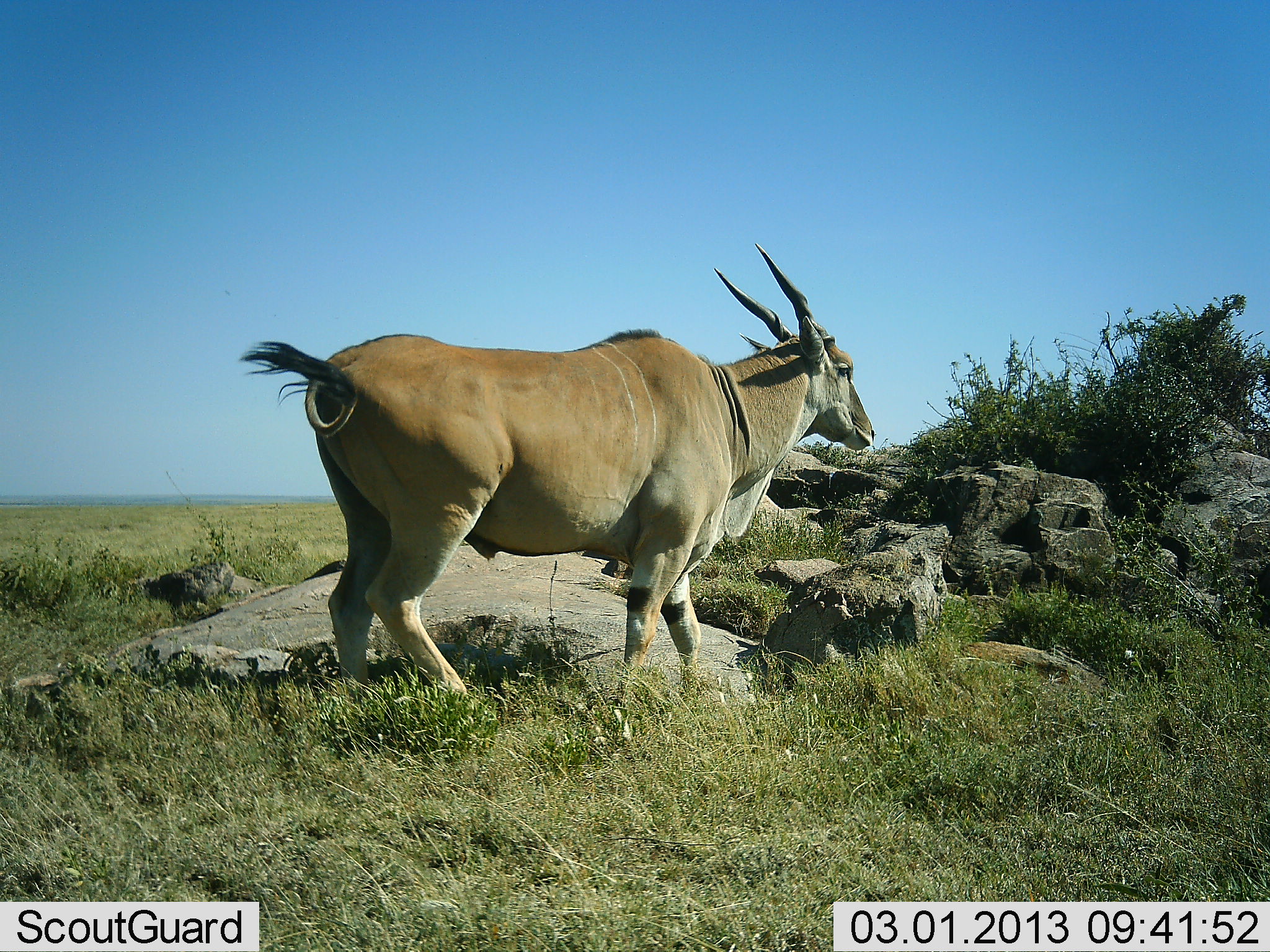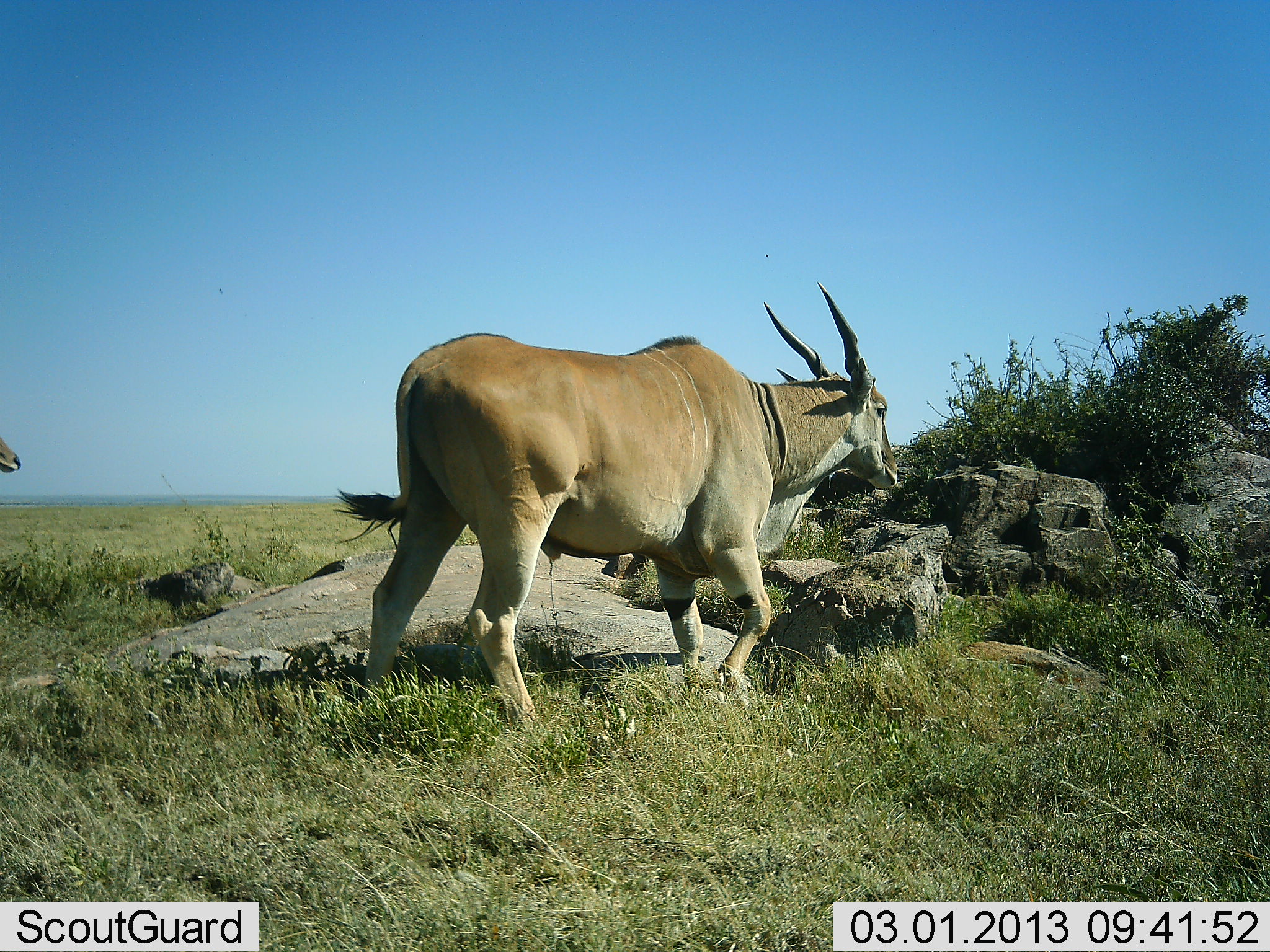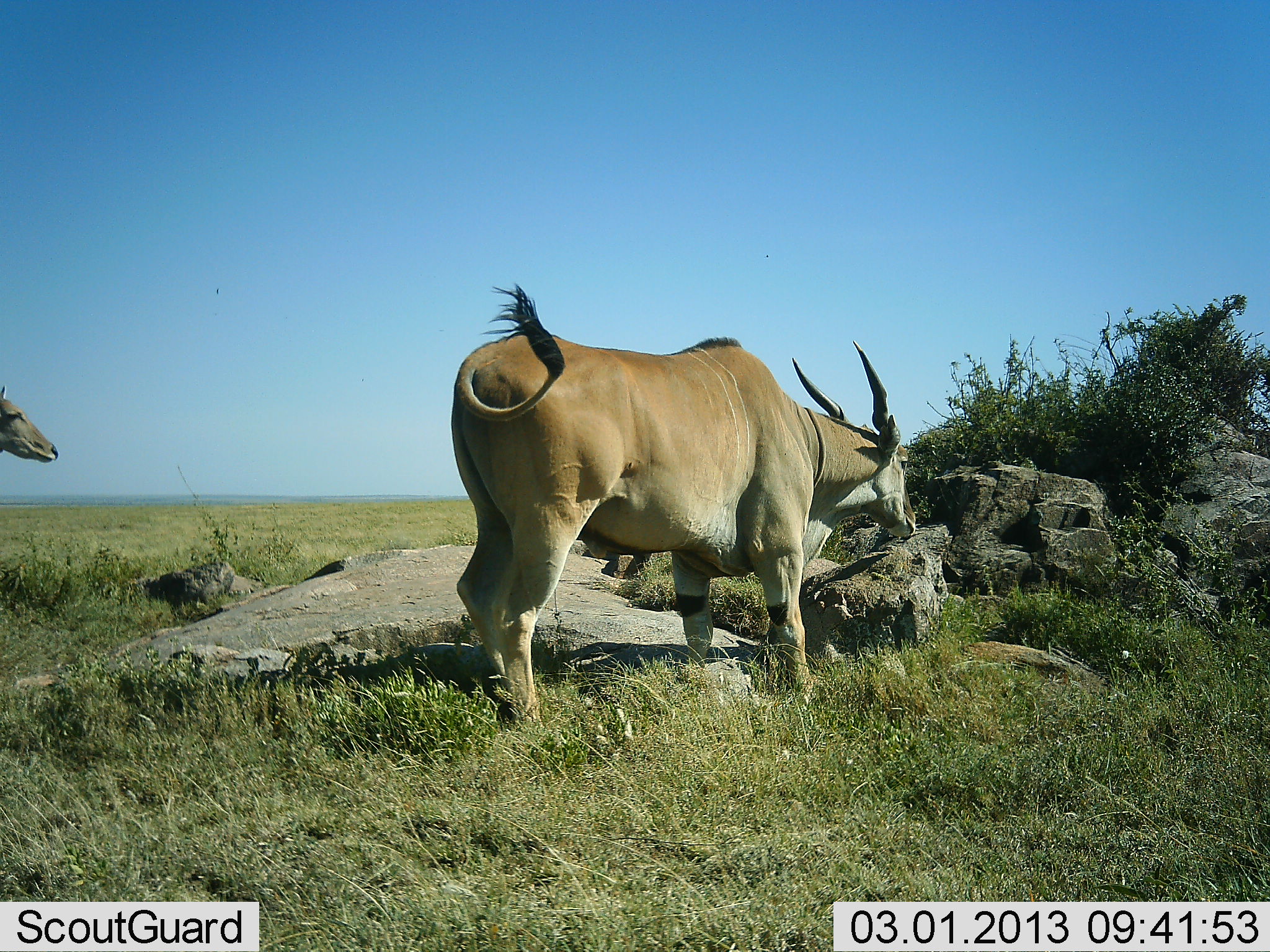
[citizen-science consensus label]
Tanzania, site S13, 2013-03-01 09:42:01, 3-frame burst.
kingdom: Animalia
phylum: Chordata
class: Mammalia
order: Artiodactyla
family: Bovidae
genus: Tragelaphus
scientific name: Tragelaphus oryx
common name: eland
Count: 2.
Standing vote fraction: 13%.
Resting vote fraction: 0%.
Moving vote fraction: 92%.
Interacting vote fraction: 0%.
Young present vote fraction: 0%.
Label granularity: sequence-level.